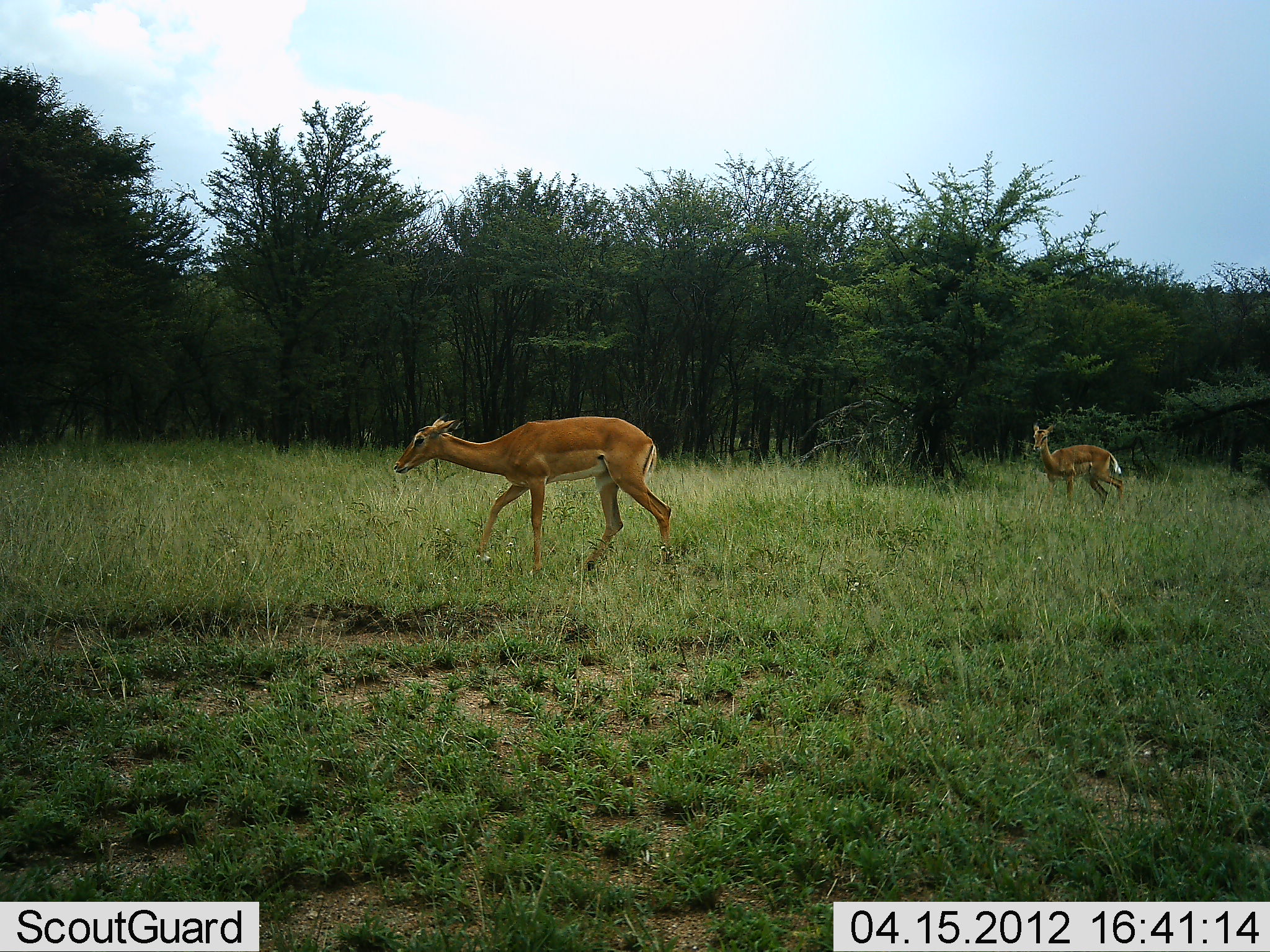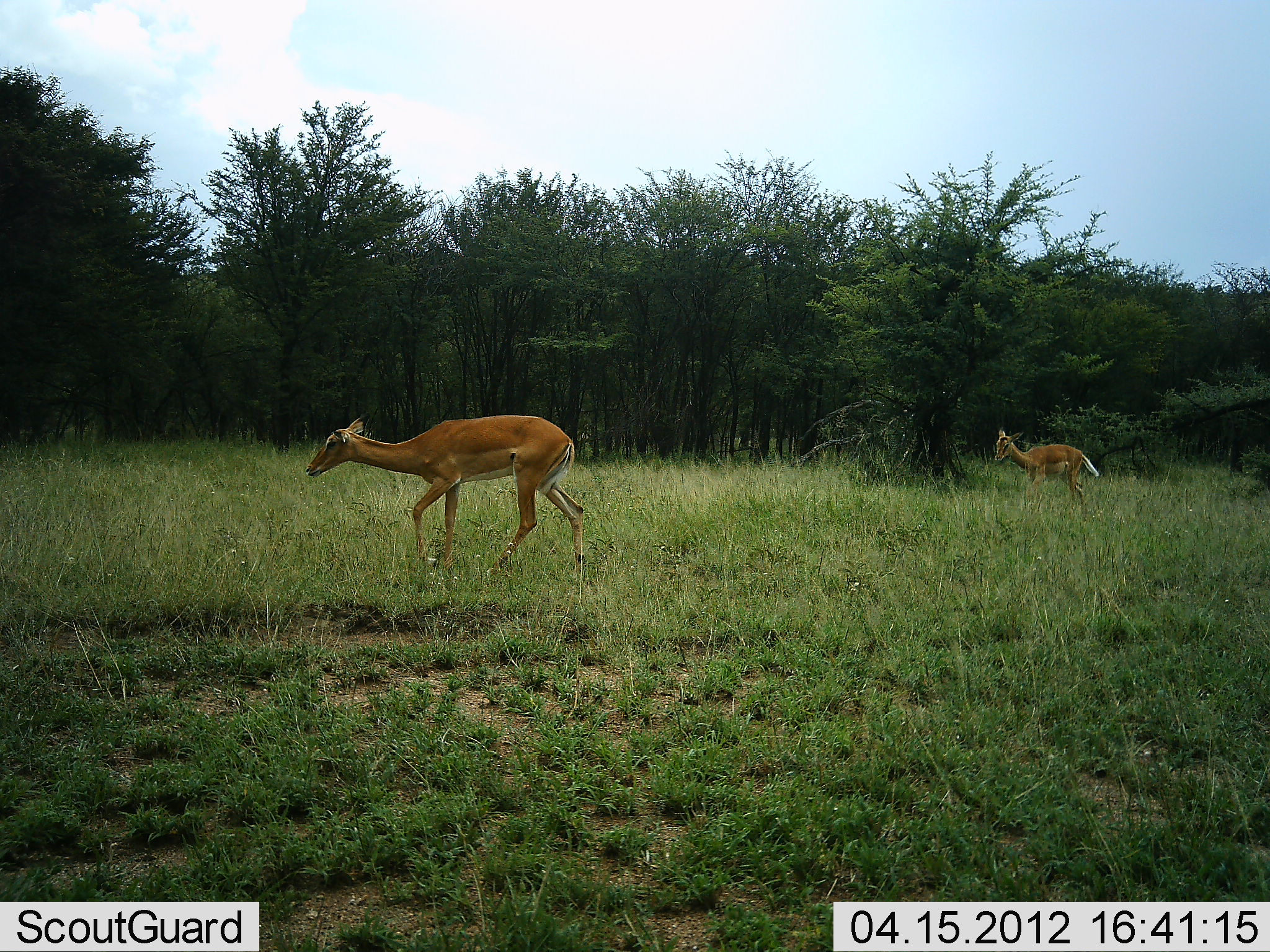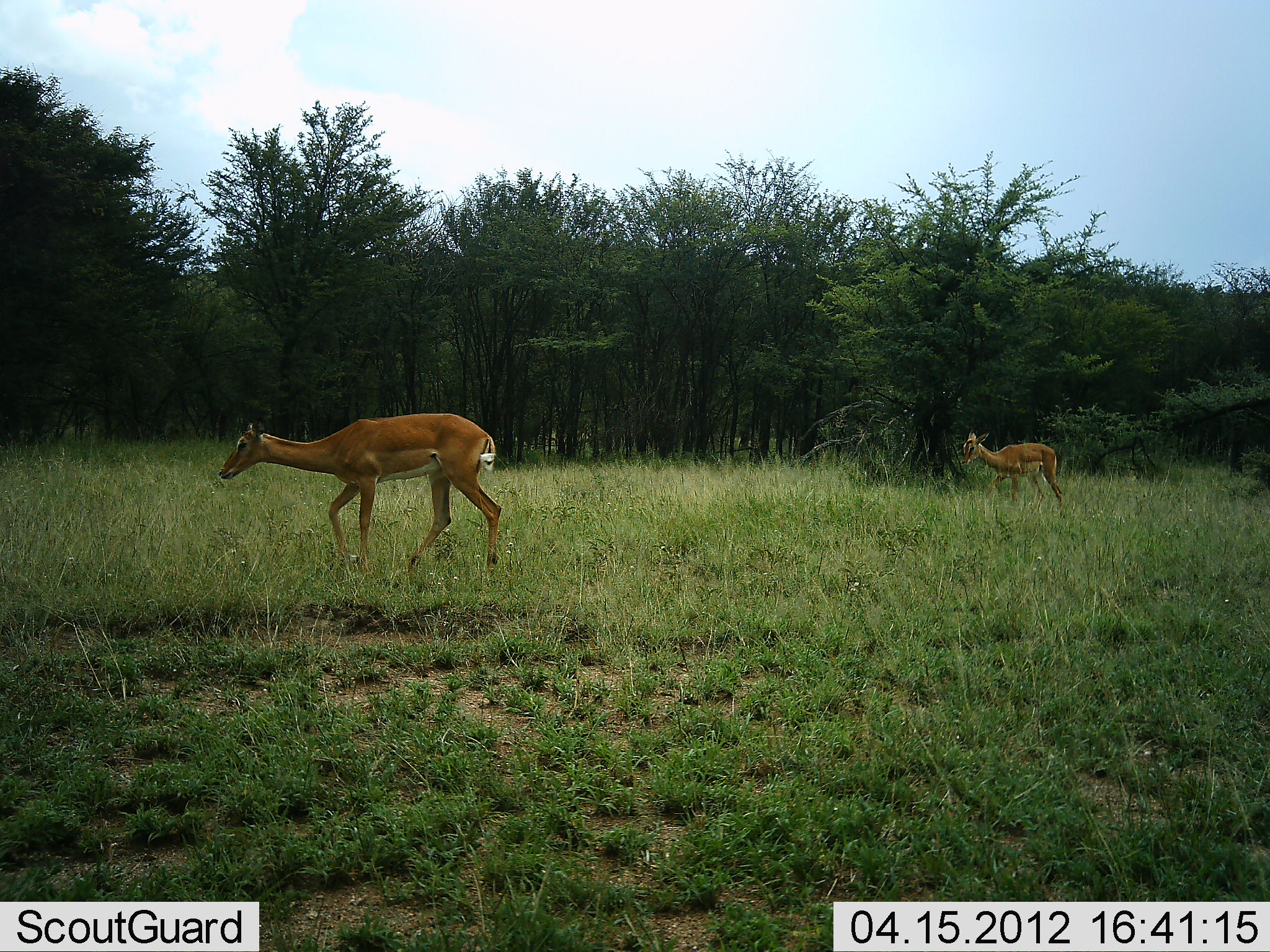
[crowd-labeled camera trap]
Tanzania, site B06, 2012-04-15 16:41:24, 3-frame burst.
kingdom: Animalia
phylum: Chordata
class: Mammalia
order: Artiodactyla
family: Bovidae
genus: Aepyceros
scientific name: Aepyceros melampus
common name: impala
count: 2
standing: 0%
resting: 0%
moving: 100%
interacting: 0%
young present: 18%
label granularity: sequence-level